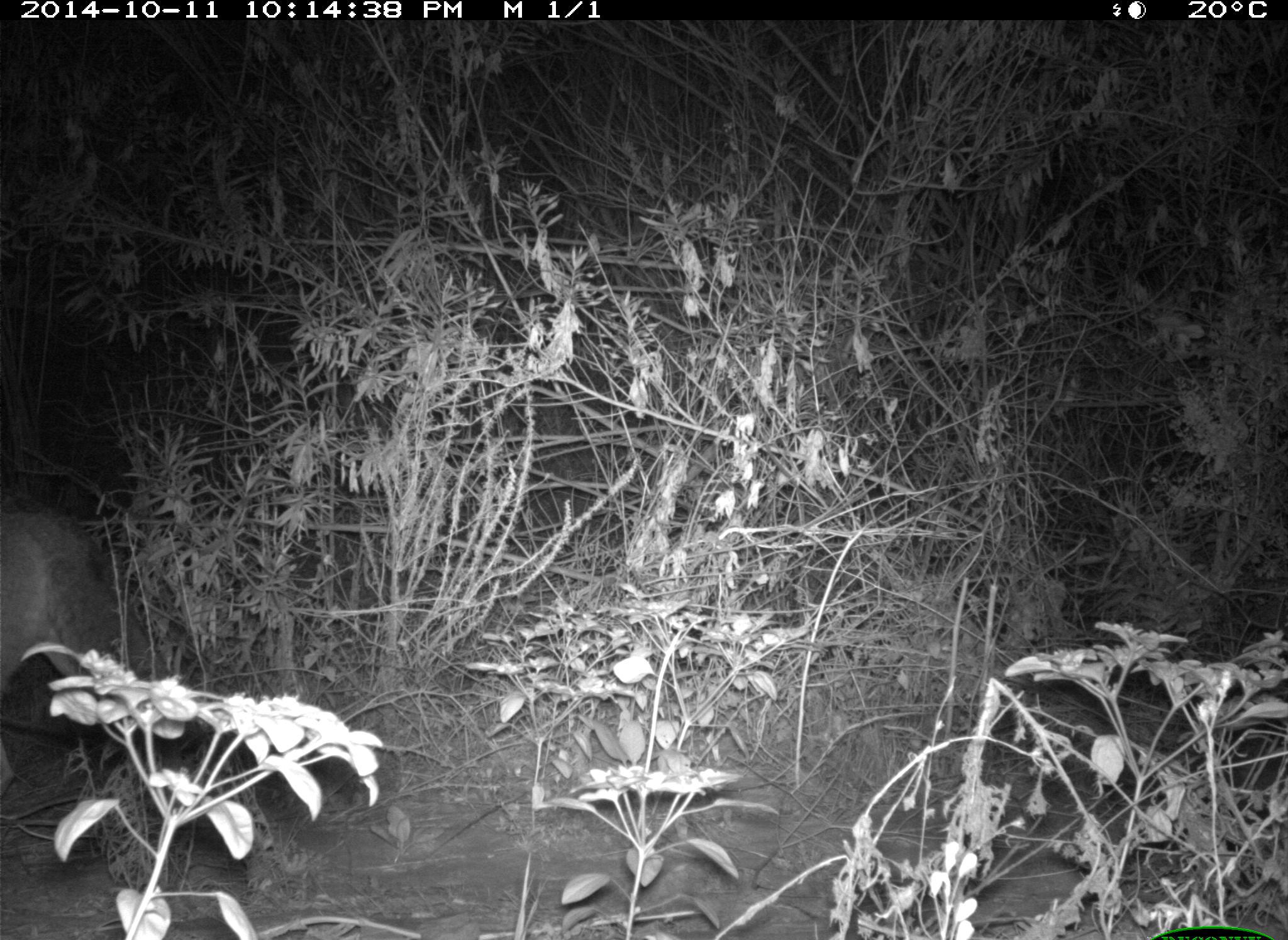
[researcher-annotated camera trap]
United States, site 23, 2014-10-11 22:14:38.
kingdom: Animalia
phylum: Chordata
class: Mammalia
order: Carnivora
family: Canidae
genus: Canis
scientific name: Canis latrans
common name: coyote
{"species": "coyote (Canis latrans)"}